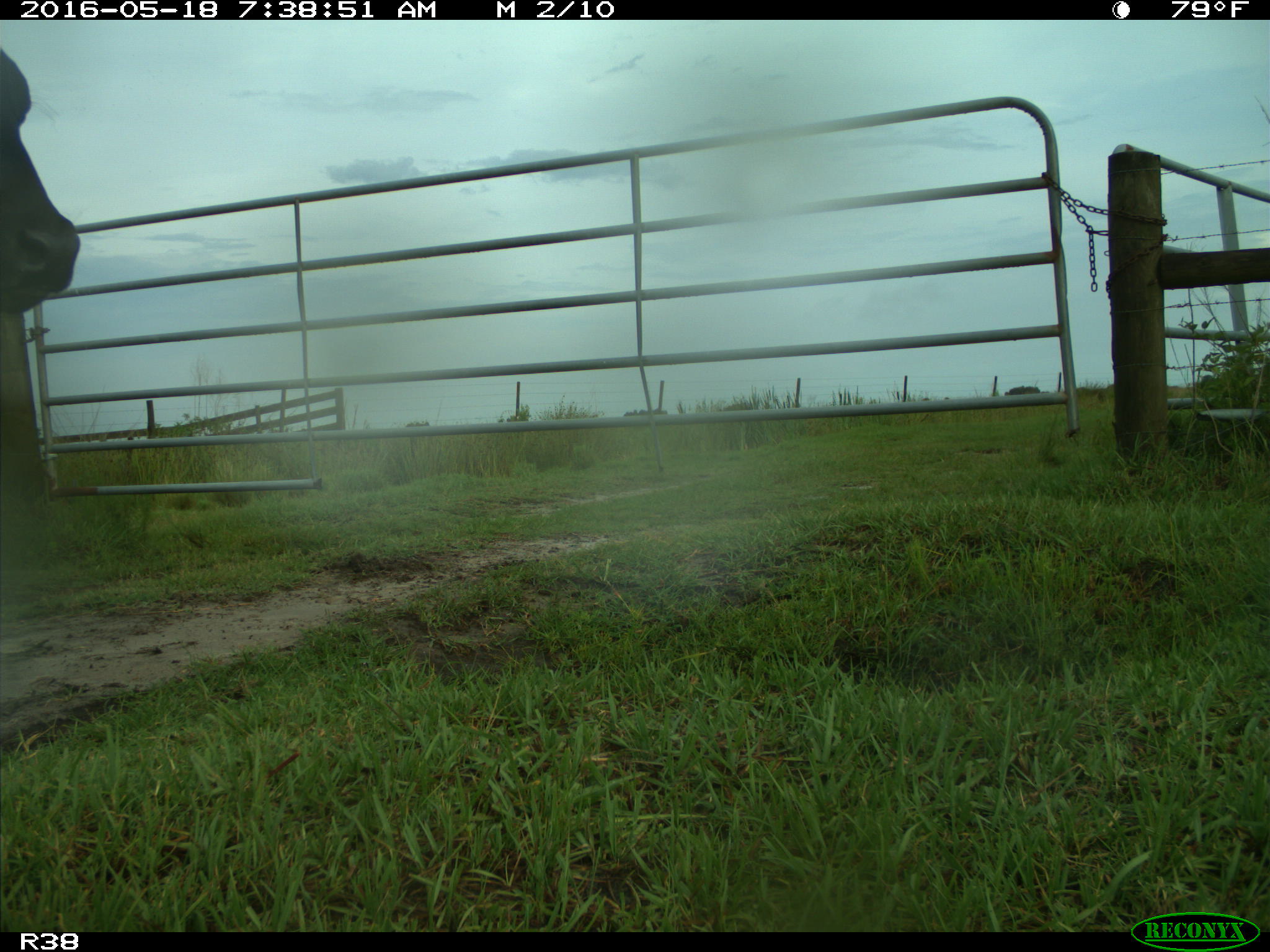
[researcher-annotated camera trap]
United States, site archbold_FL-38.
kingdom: Animalia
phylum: Chordata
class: Mammalia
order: Artiodactyla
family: Bovidae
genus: Bos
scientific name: Bos taurus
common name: domestic cow